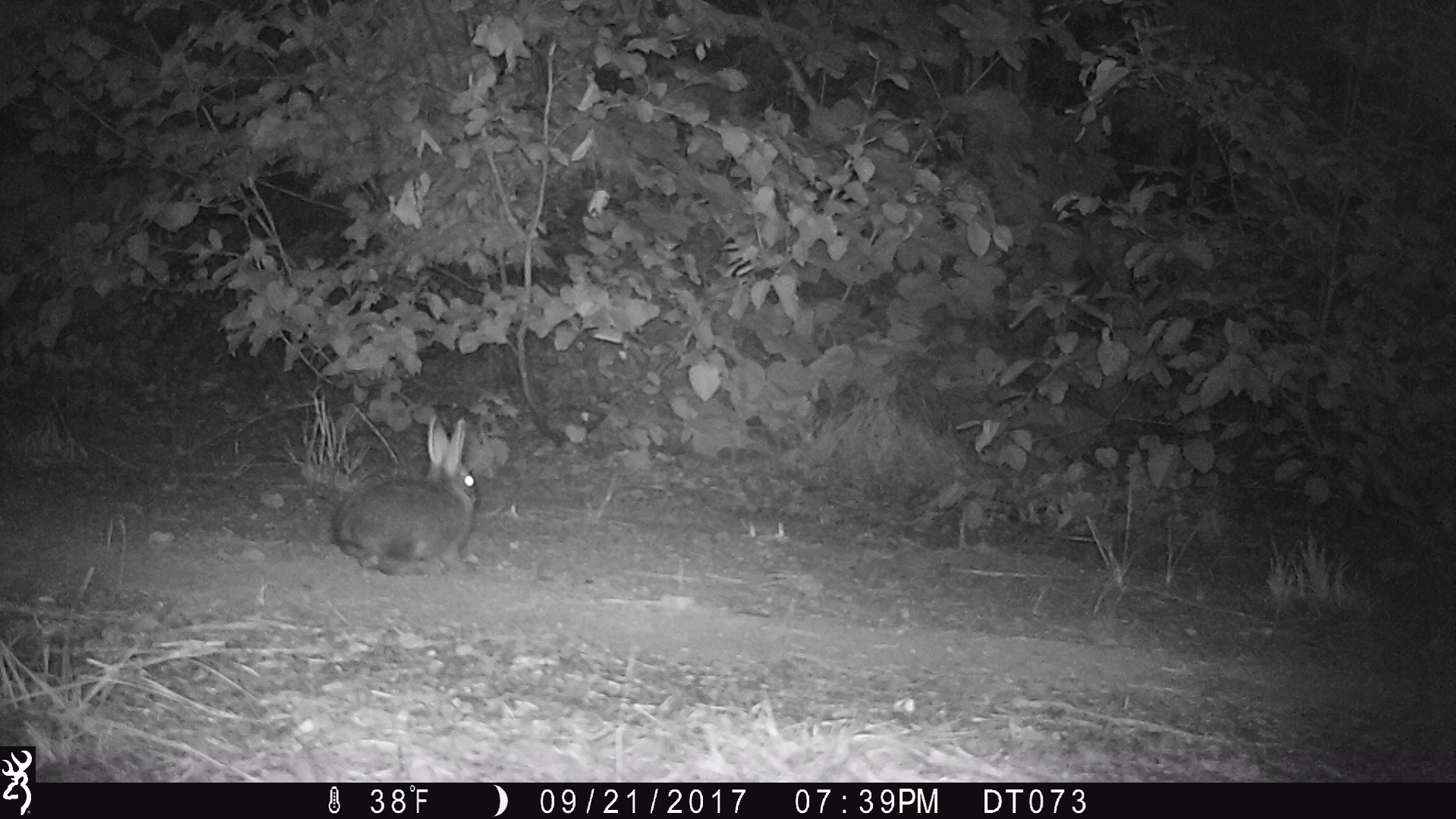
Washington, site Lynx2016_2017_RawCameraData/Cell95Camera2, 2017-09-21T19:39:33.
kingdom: Animalia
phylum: Chordata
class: Mammalia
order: Lagomorpha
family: Leporidae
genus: Lepus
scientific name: Lepus americanus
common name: snowshoe hare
Lepus americanus (snowshoe hare). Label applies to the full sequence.